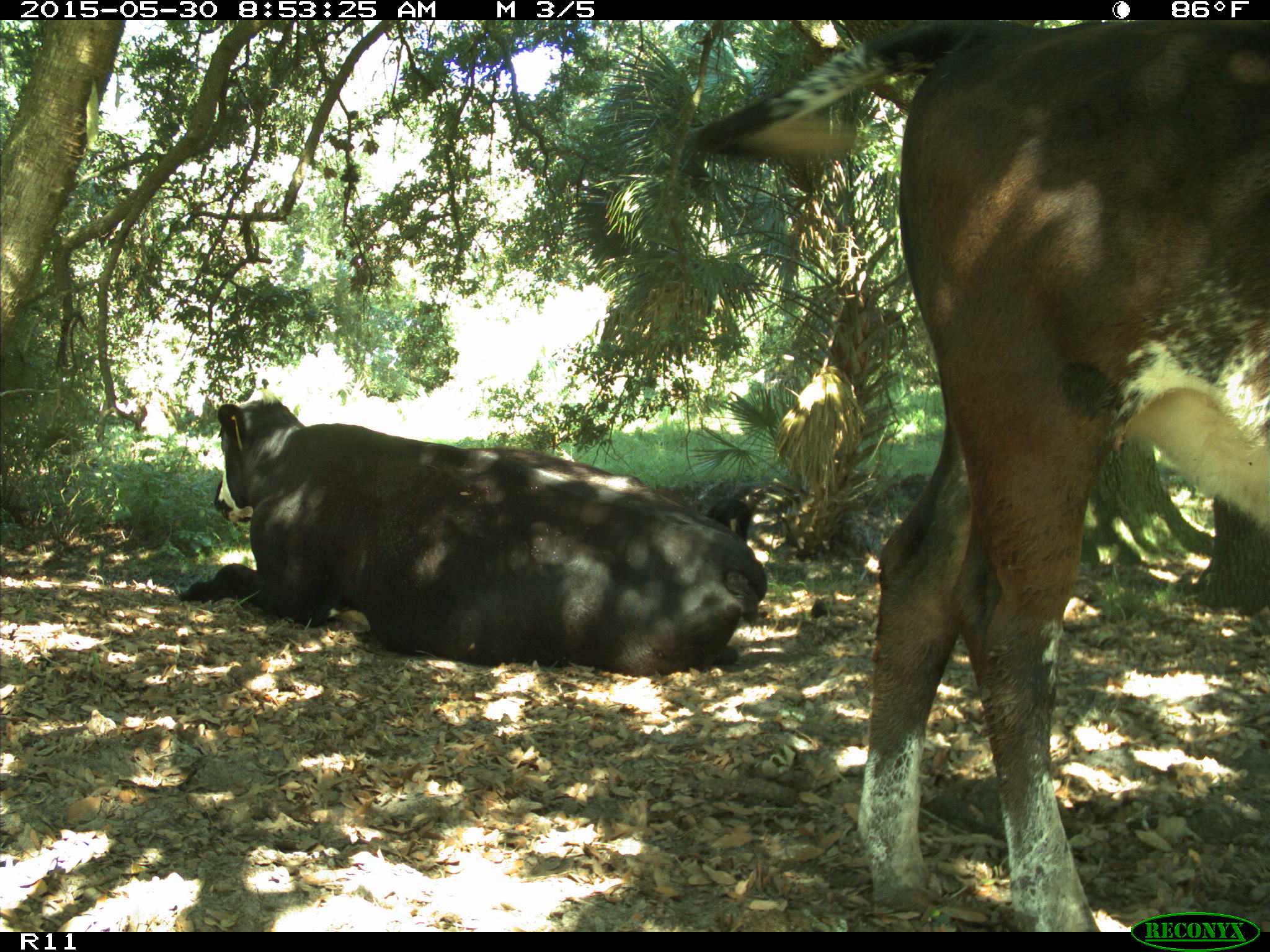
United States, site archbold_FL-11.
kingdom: Animalia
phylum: Chordata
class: Mammalia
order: Artiodactyla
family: Bovidae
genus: Bos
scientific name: Bos taurus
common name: domestic cow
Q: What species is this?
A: Bos taurus (domestic cow).